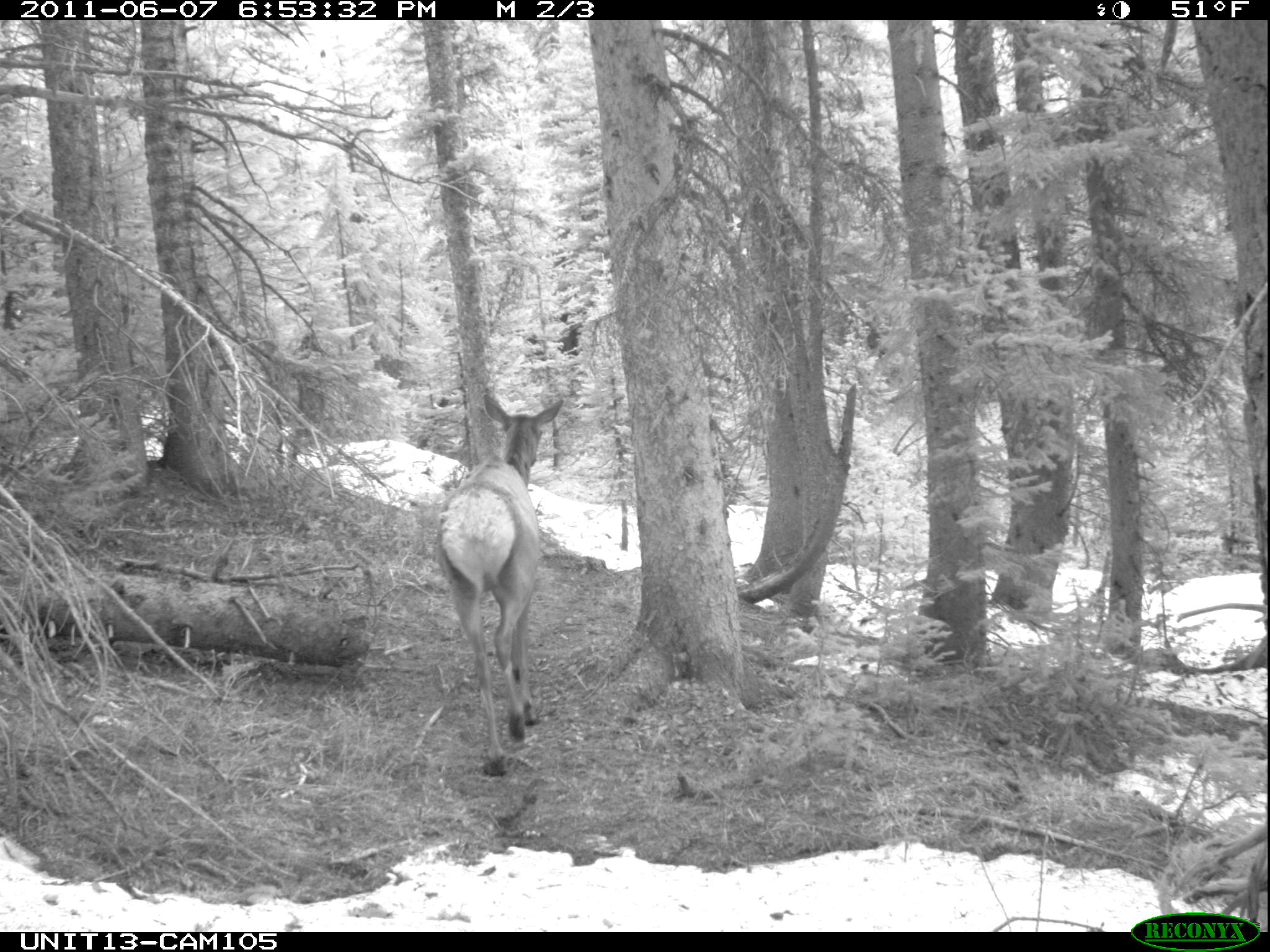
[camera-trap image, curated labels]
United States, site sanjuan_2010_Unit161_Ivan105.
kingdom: Animalia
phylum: Chordata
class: Mammalia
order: Artiodactyla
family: Cervidae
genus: Cervus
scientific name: Cervus elaphus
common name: red deer